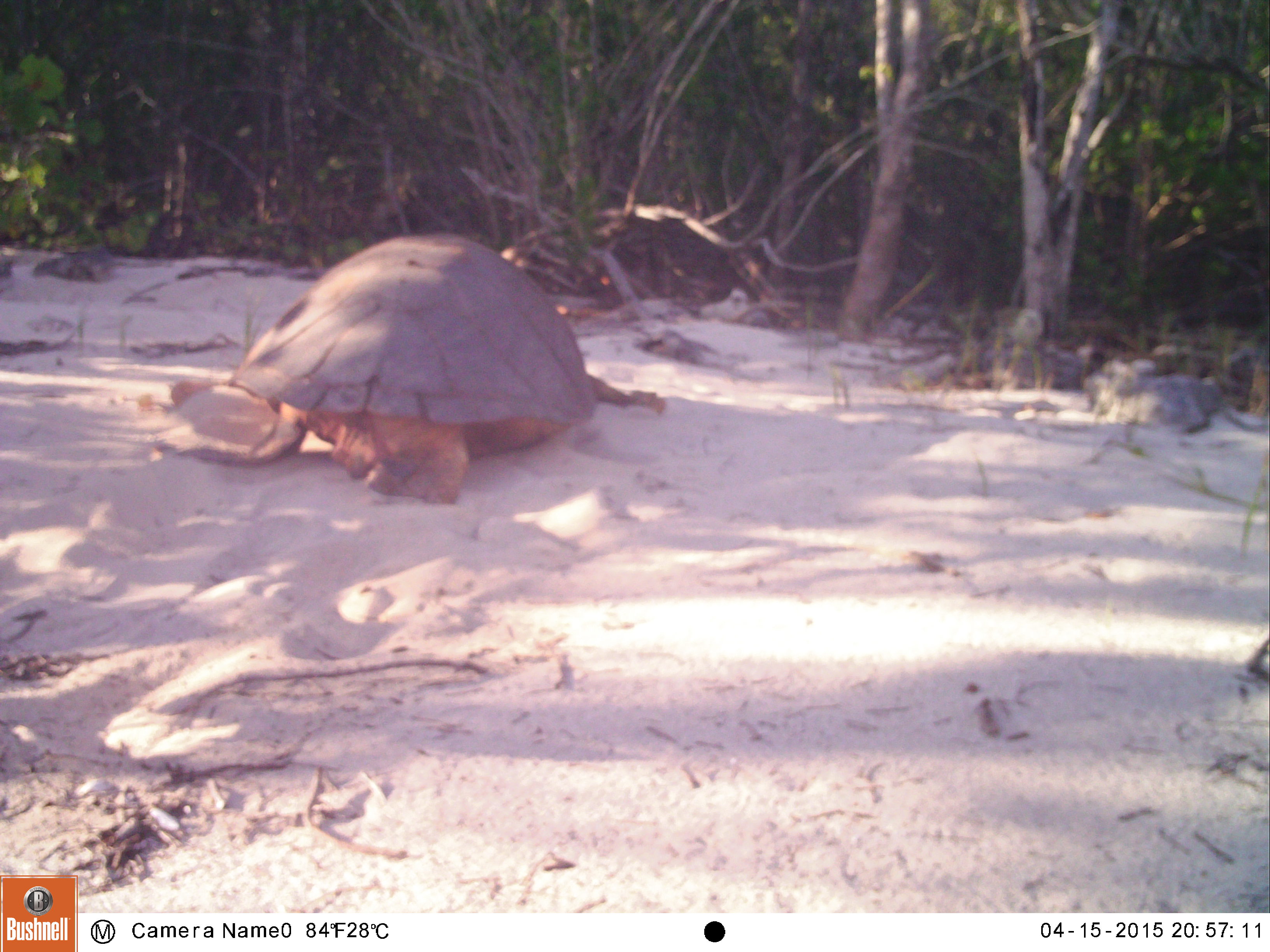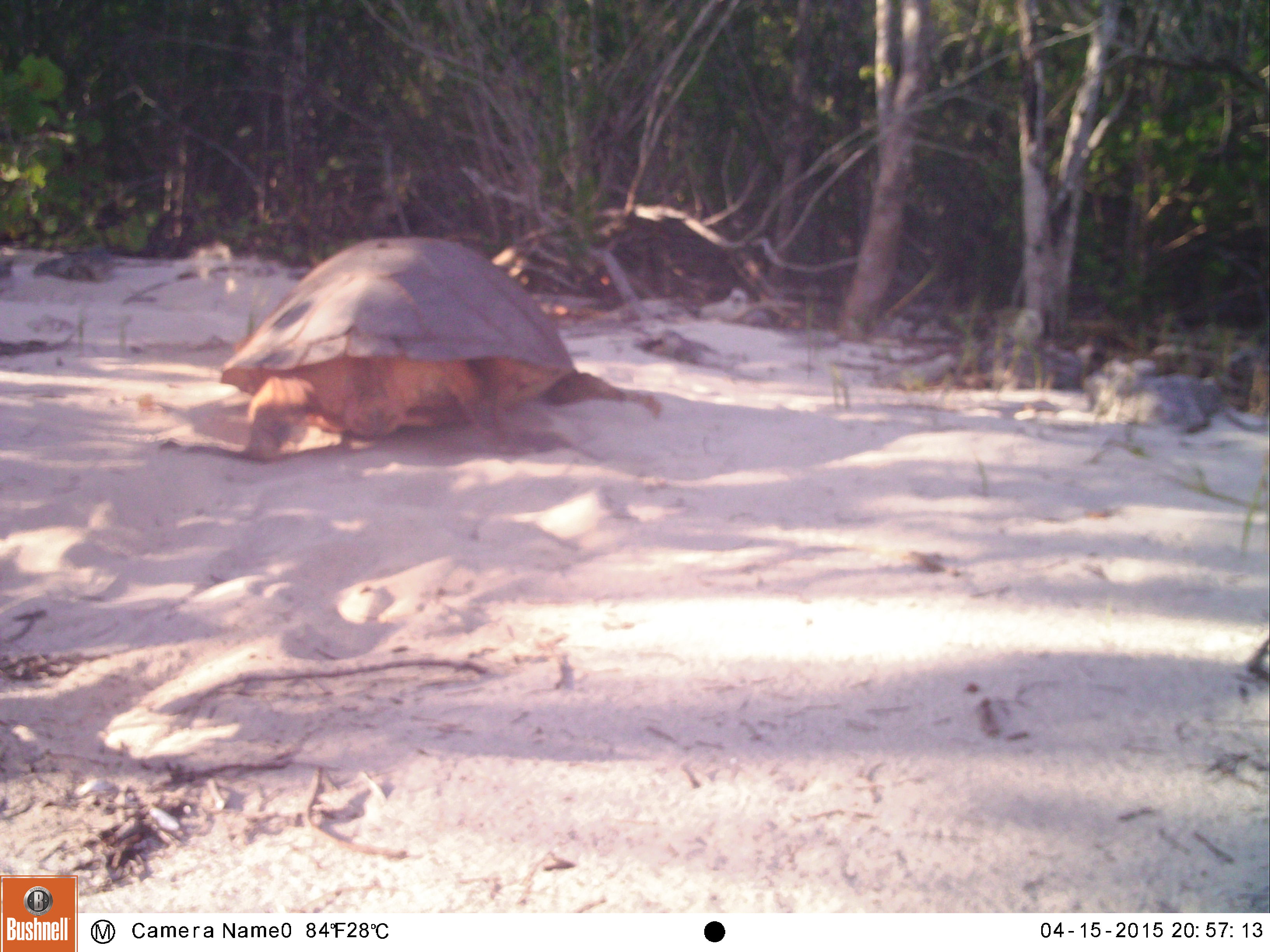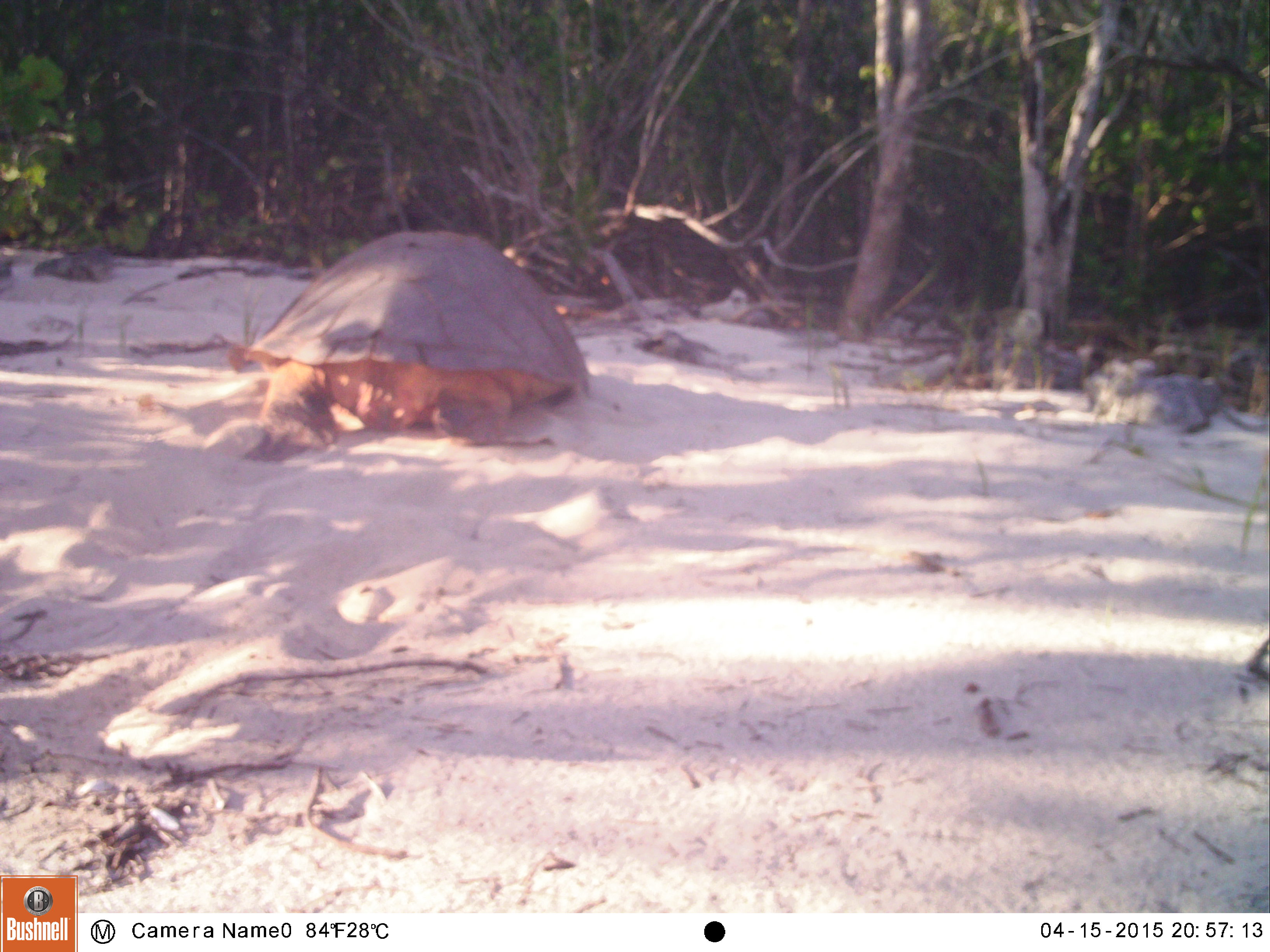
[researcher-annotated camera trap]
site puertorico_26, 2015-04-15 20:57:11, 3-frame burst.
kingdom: Animalia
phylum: Chordata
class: Reptilia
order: Testudines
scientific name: Chelonioidea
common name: sea turtle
Sea turtle (Chelonioidea).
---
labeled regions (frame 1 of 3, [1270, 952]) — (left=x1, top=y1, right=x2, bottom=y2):
sea turtle: (left=147, top=229, right=679, bottom=513)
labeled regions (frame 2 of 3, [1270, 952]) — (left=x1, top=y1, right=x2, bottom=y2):
sea turtle: (left=212, top=234, right=650, bottom=457)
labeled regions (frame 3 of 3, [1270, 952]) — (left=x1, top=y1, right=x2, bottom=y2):
sea turtle: (left=227, top=230, right=595, bottom=448)